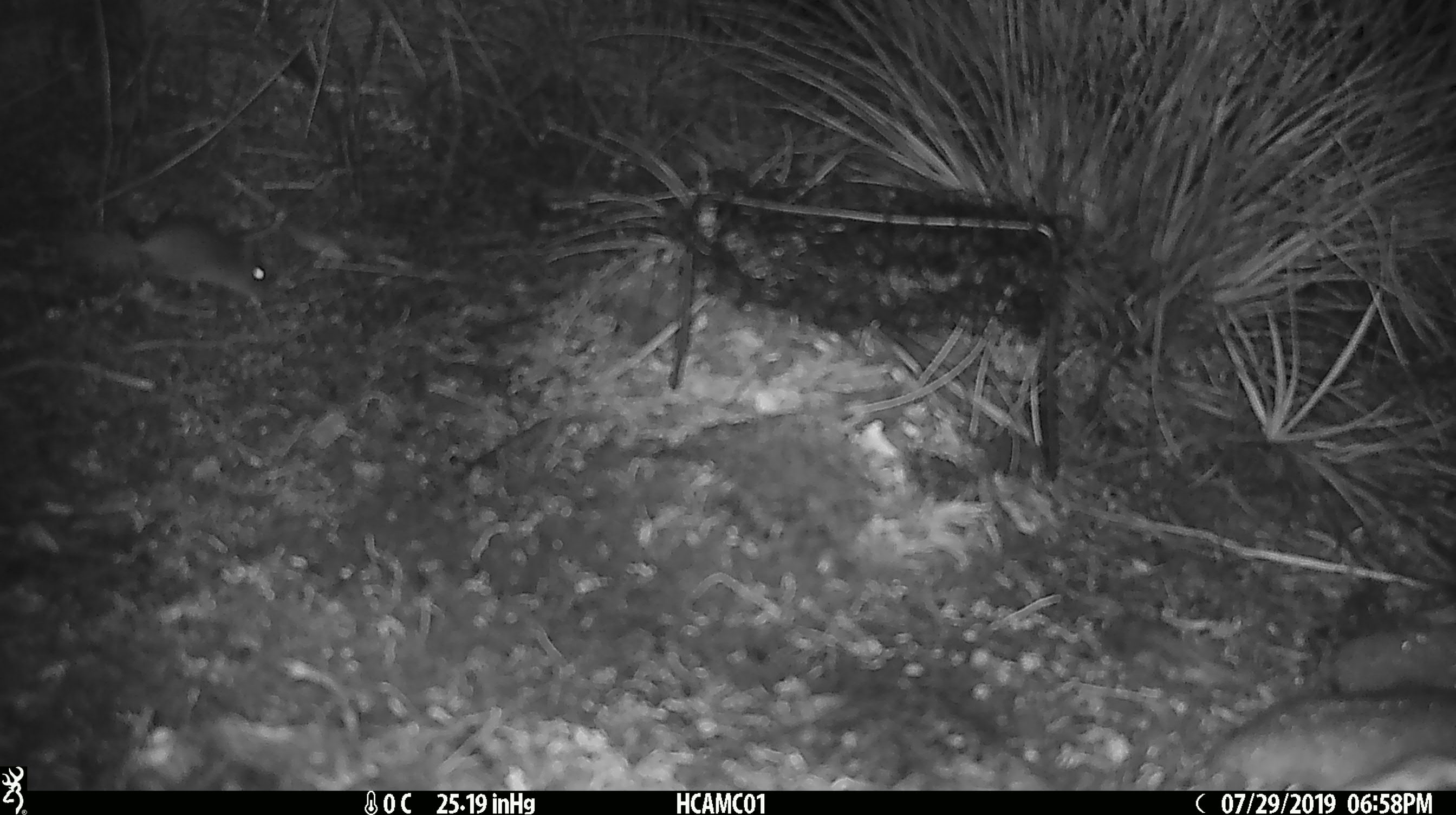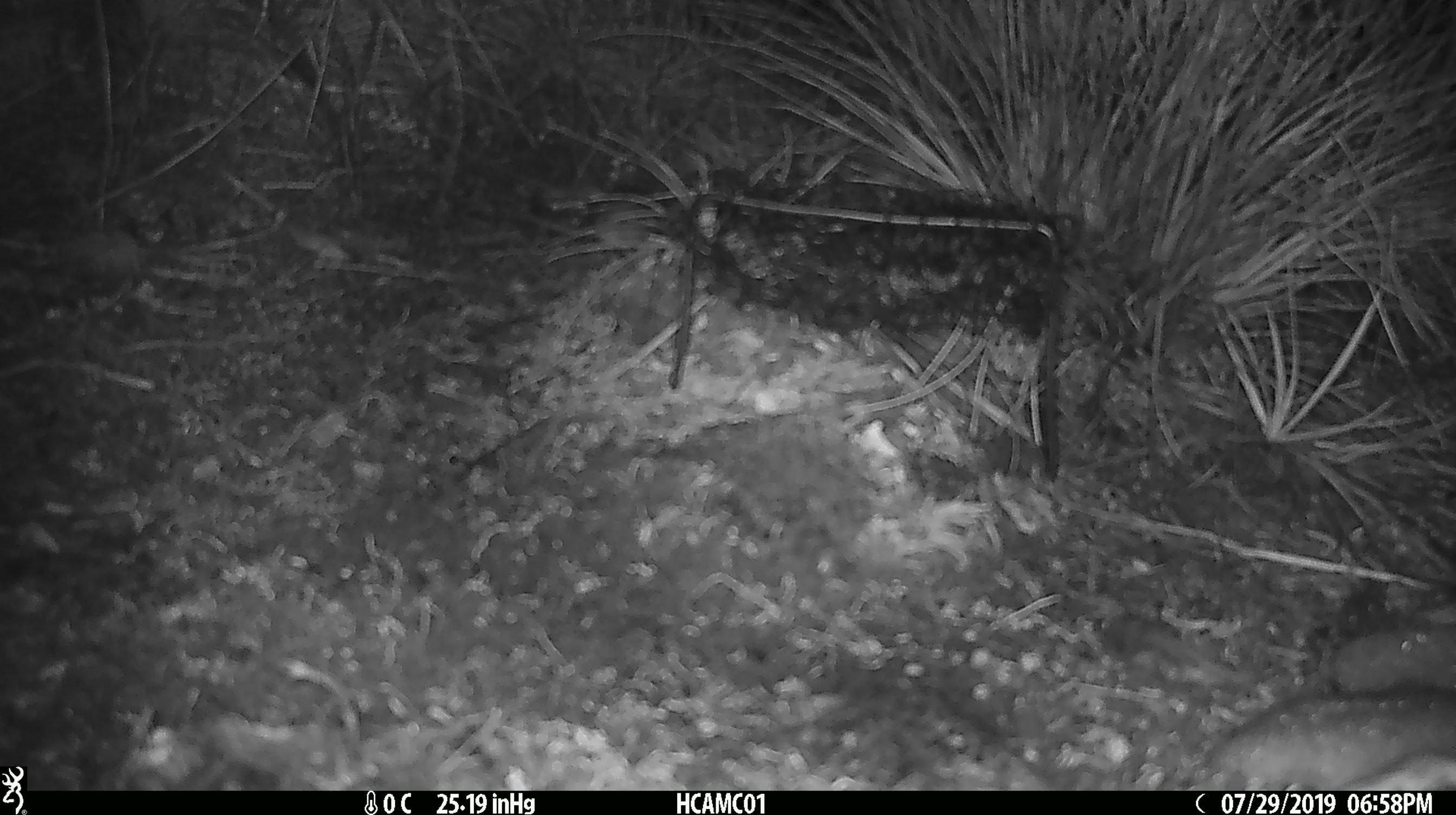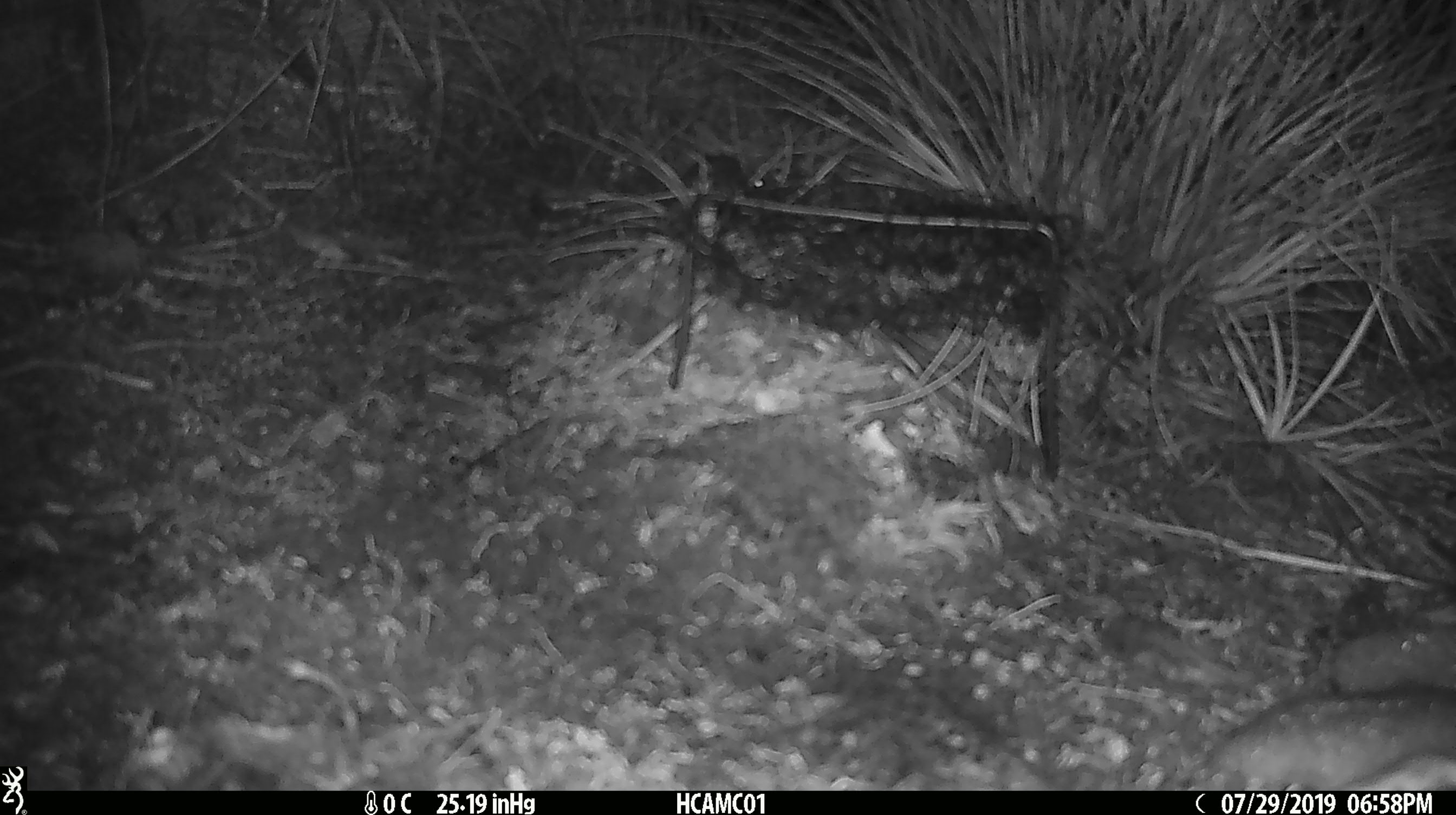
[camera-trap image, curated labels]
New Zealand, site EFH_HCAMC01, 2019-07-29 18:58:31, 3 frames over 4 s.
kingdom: Animalia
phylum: Chordata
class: Mammalia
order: Rodentia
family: Muridae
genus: Mus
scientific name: Mus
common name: mouse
Mouse (Mus).